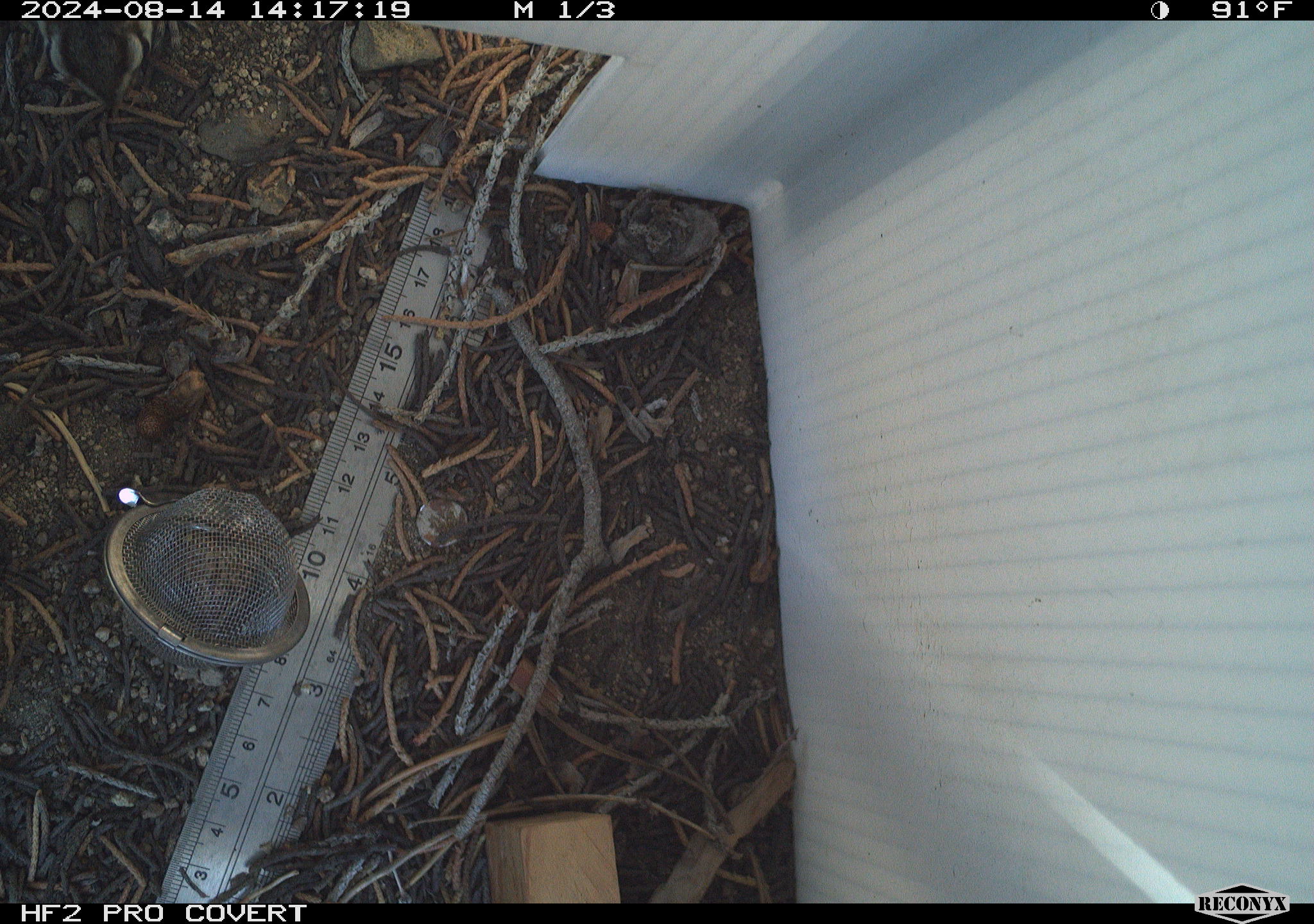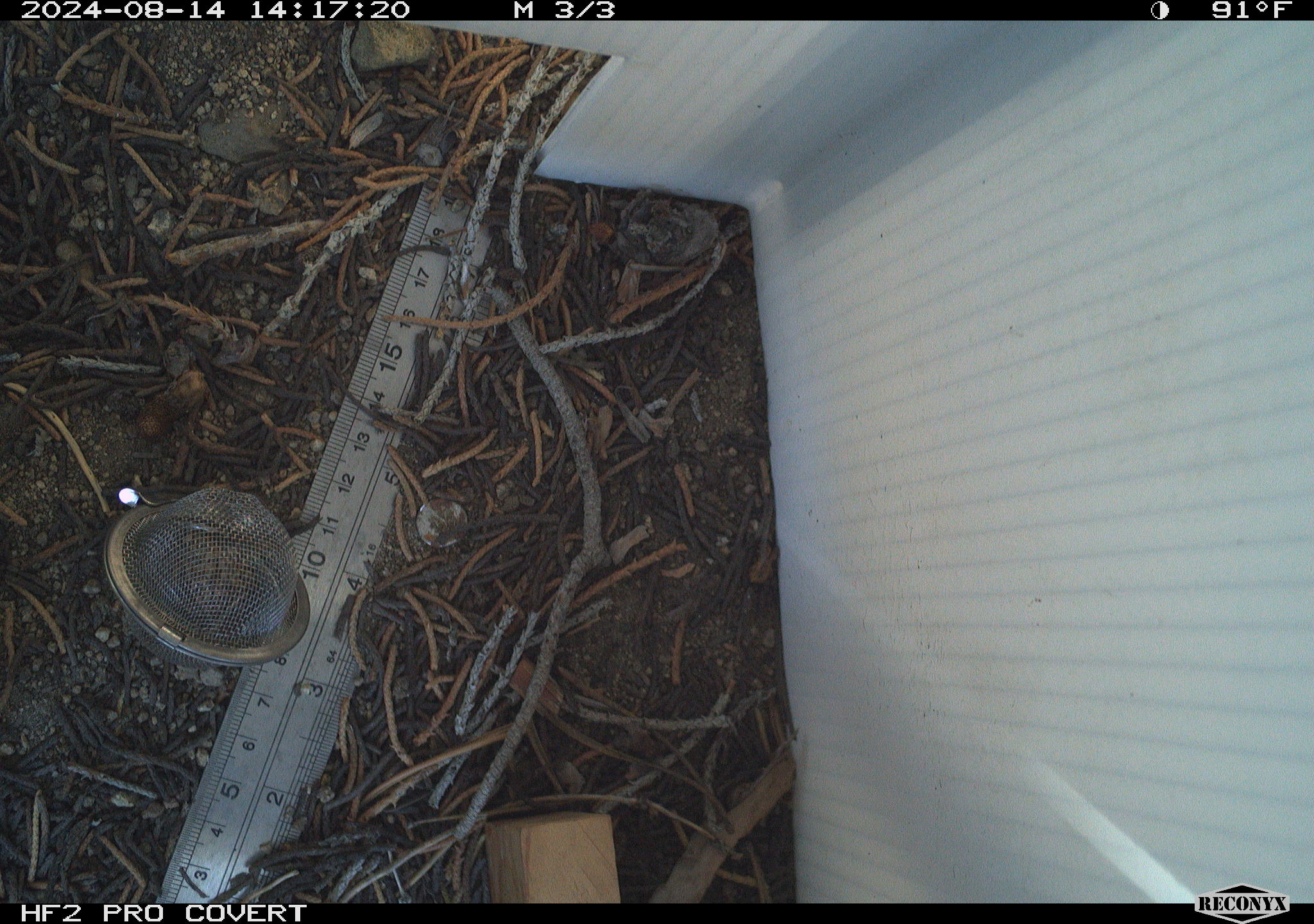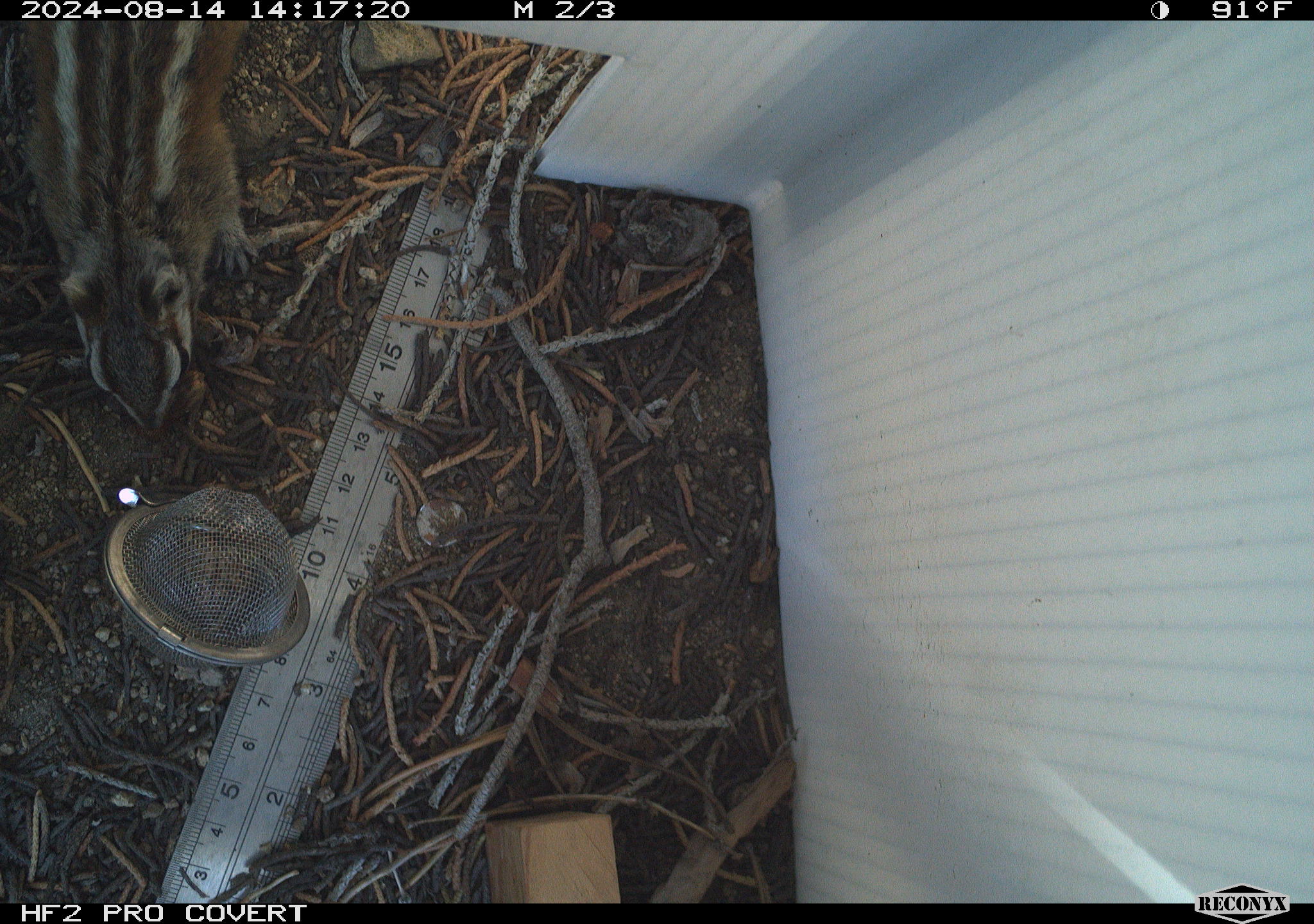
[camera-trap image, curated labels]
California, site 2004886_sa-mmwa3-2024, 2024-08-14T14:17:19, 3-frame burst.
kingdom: Animalia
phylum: Chordata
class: Mammalia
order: Rodentia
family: Sciuridae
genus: Neotamias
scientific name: Neotamias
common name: western chipmunks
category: neotamias species